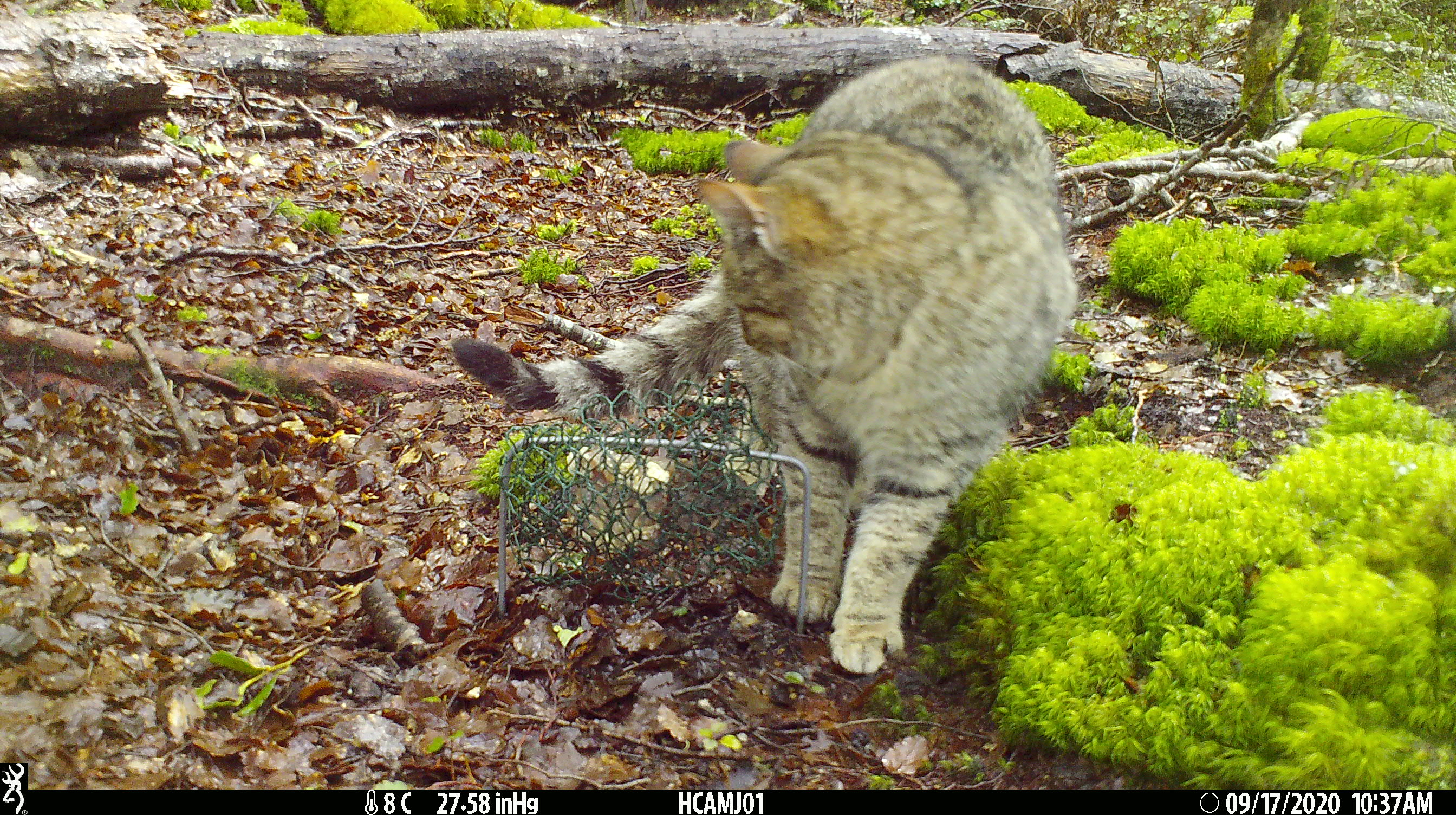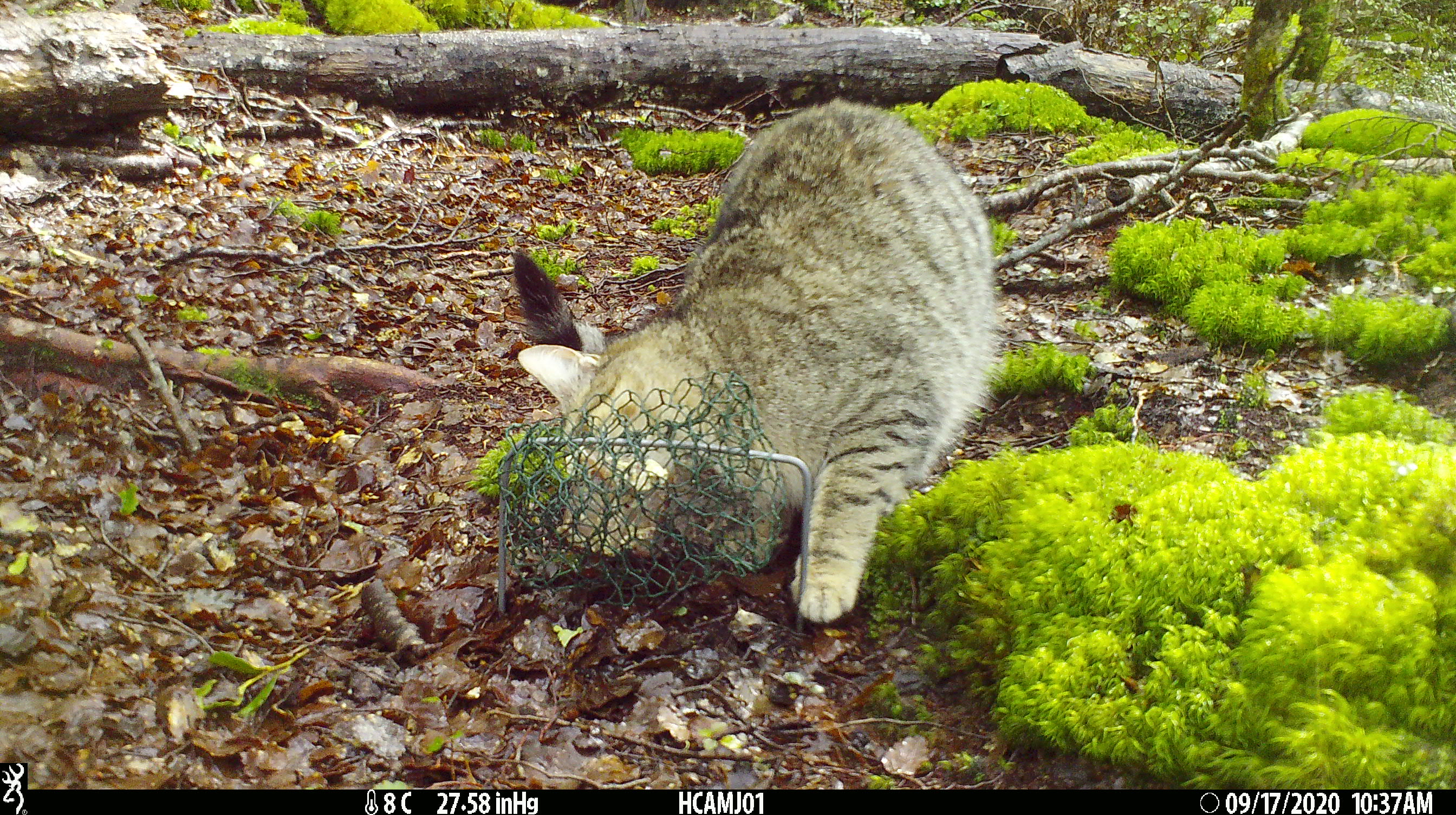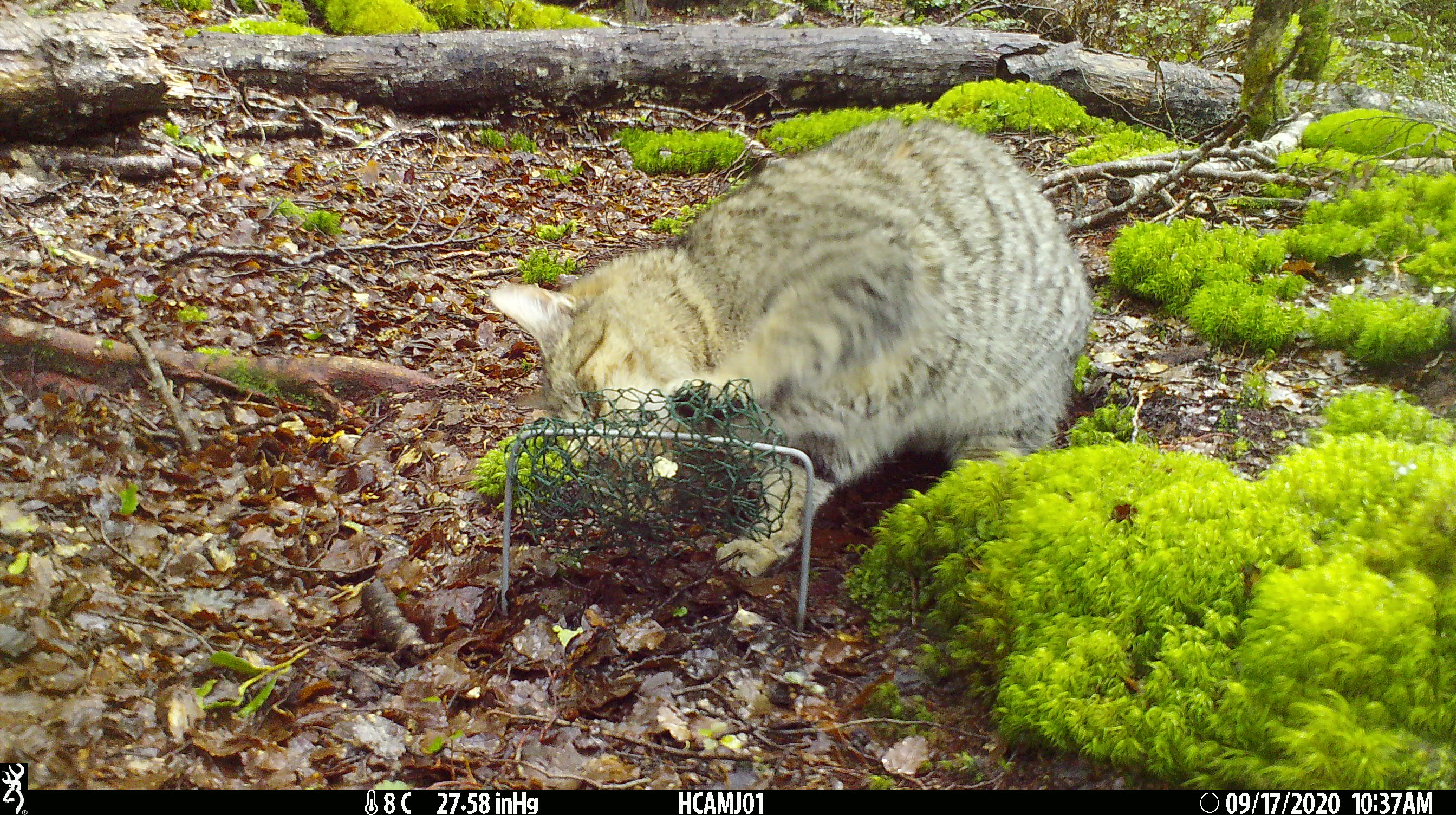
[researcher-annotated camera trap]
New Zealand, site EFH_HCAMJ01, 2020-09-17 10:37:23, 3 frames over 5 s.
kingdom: Animalia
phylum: Chordata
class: Mammalia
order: Carnivora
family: Felidae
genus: Felis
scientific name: Felis catus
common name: domestic cat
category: cat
Cat (domestic cat) (Felis catus).